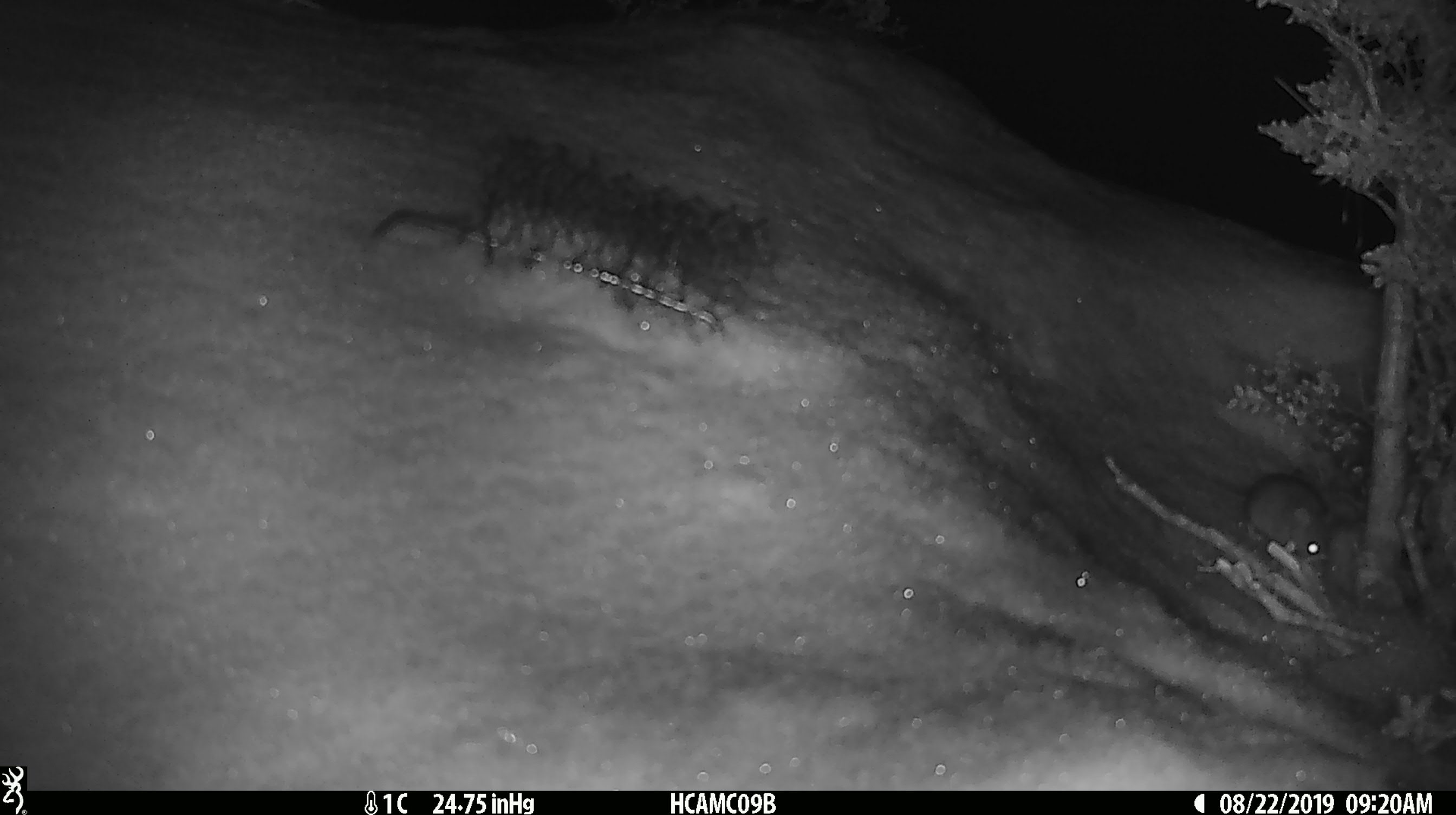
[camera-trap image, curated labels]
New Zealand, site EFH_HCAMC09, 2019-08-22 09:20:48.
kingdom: Animalia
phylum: Chordata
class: Mammalia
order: Rodentia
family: Muridae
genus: Mus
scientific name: Mus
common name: mouse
Mouse (Mus).